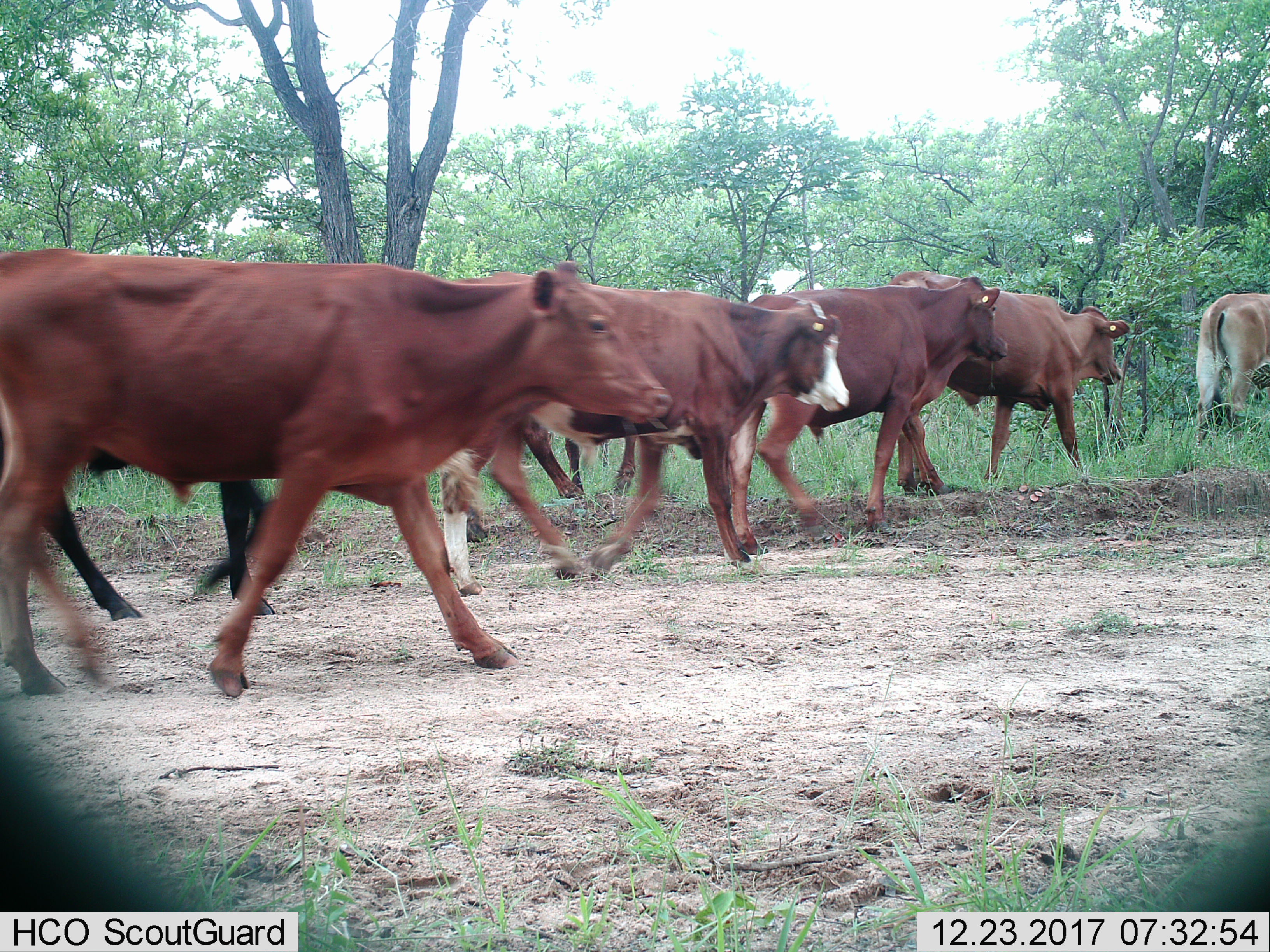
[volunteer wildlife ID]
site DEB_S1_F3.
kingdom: Animalia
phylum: Chordata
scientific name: Vertebrata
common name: domestic animal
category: domesticanimal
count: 7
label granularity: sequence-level